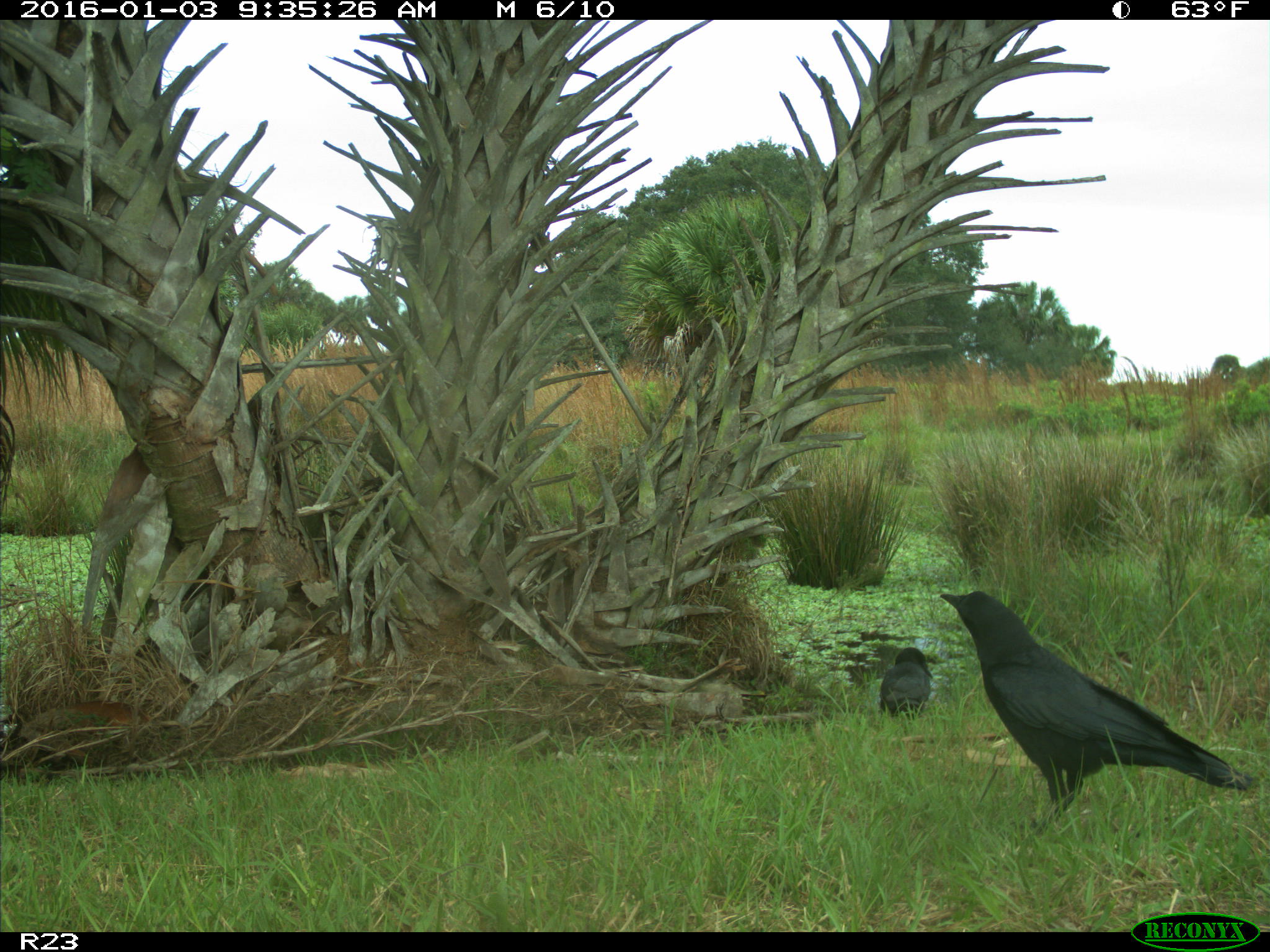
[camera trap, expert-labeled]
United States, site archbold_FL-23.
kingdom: Animalia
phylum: Chordata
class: Aves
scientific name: Aves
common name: birds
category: unidentified bird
Unidentified bird (birds) (Aves).